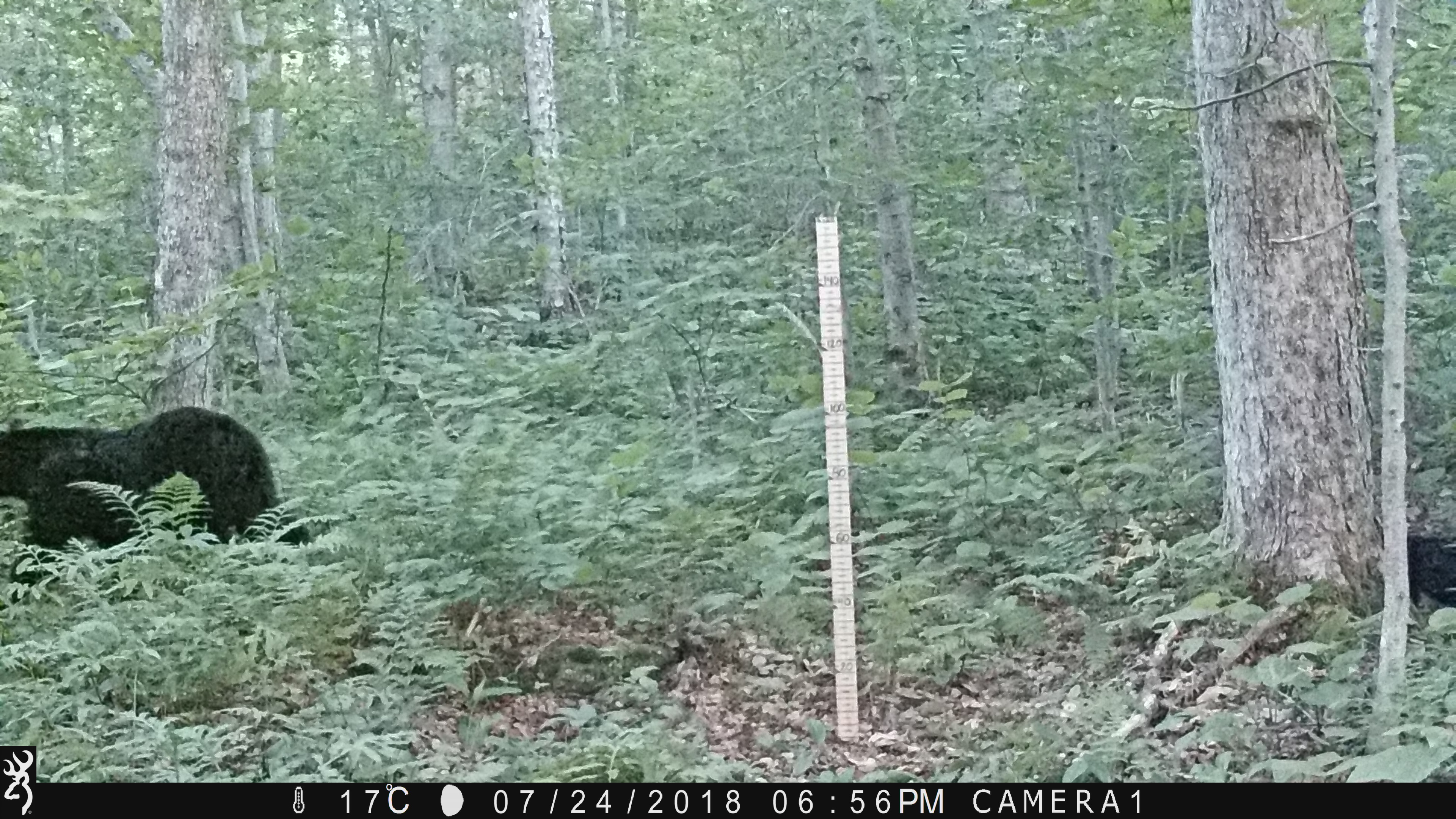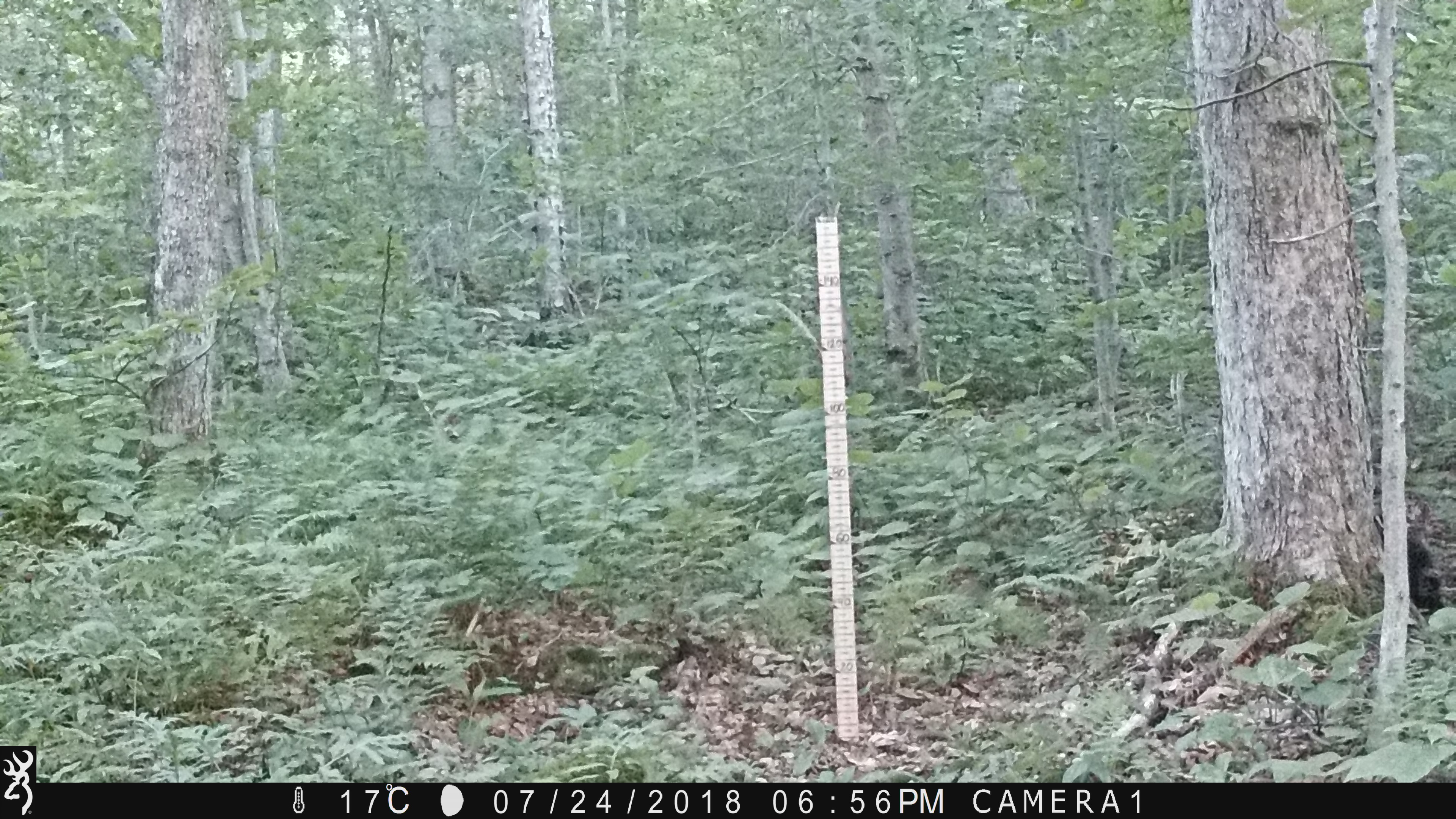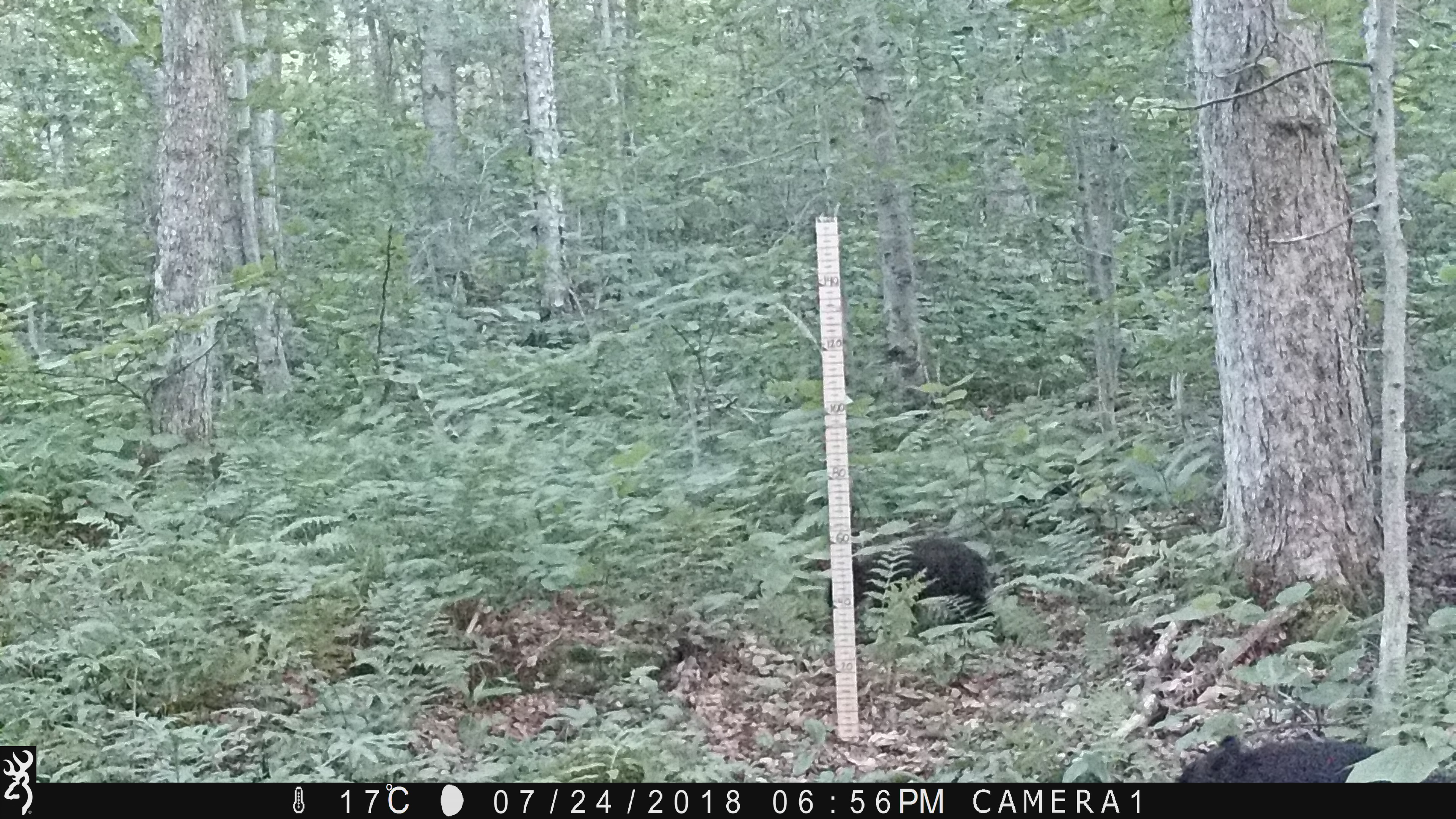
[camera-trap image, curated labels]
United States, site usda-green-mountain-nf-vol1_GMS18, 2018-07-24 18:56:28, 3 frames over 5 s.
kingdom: Animalia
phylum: Chordata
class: Mammalia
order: Carnivora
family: Ursidae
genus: Ursus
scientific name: Ursus americanus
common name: black bear